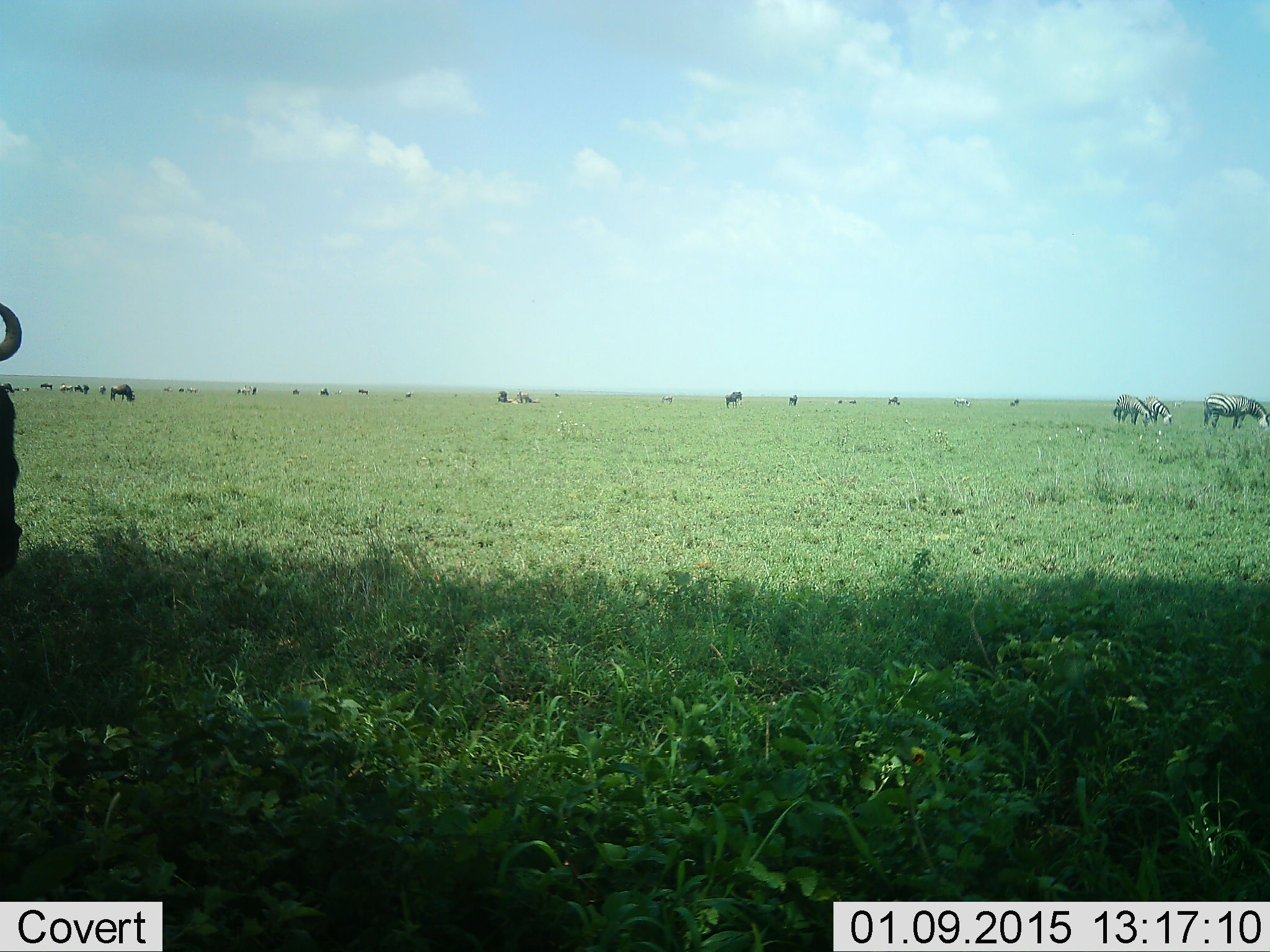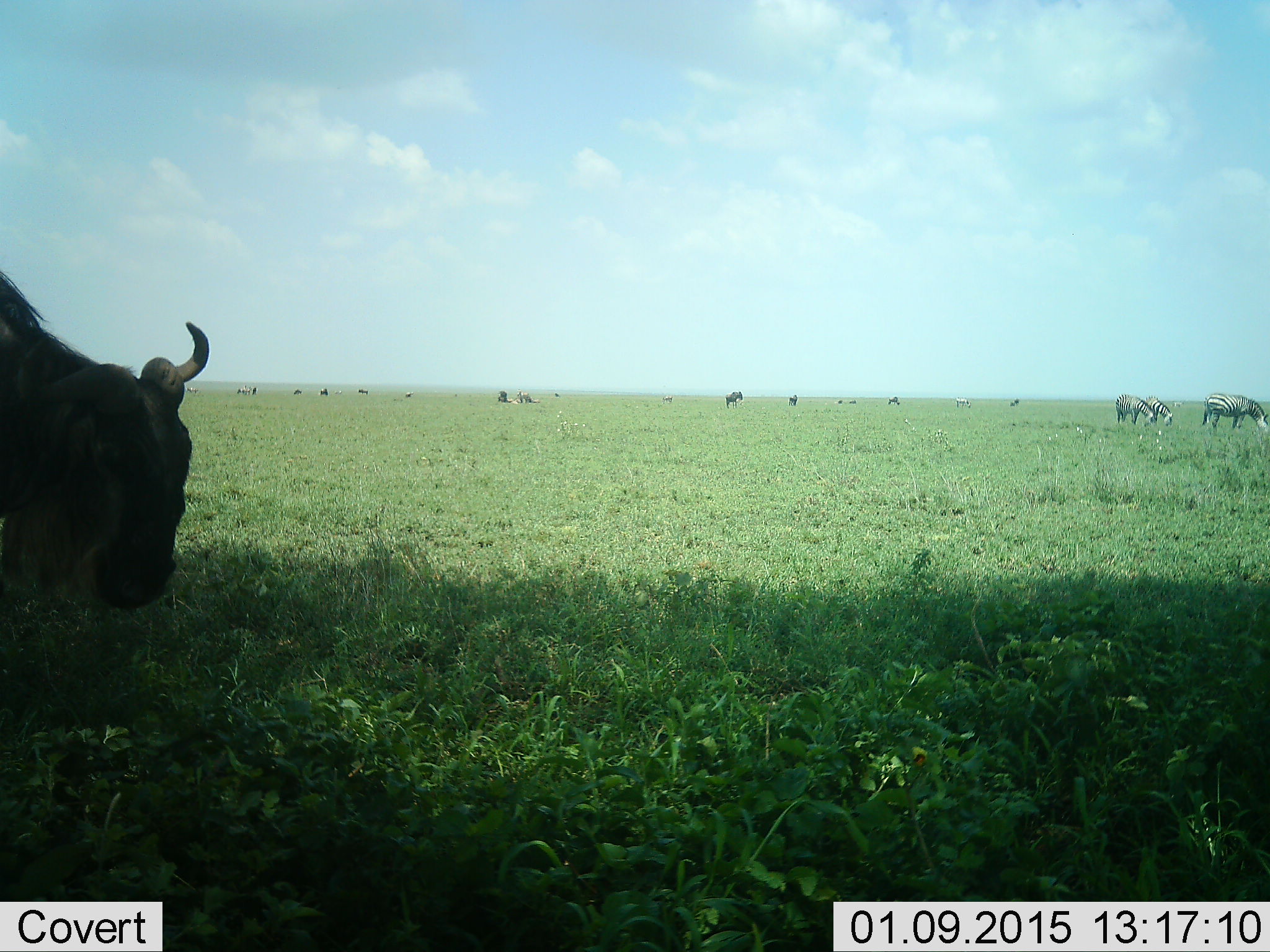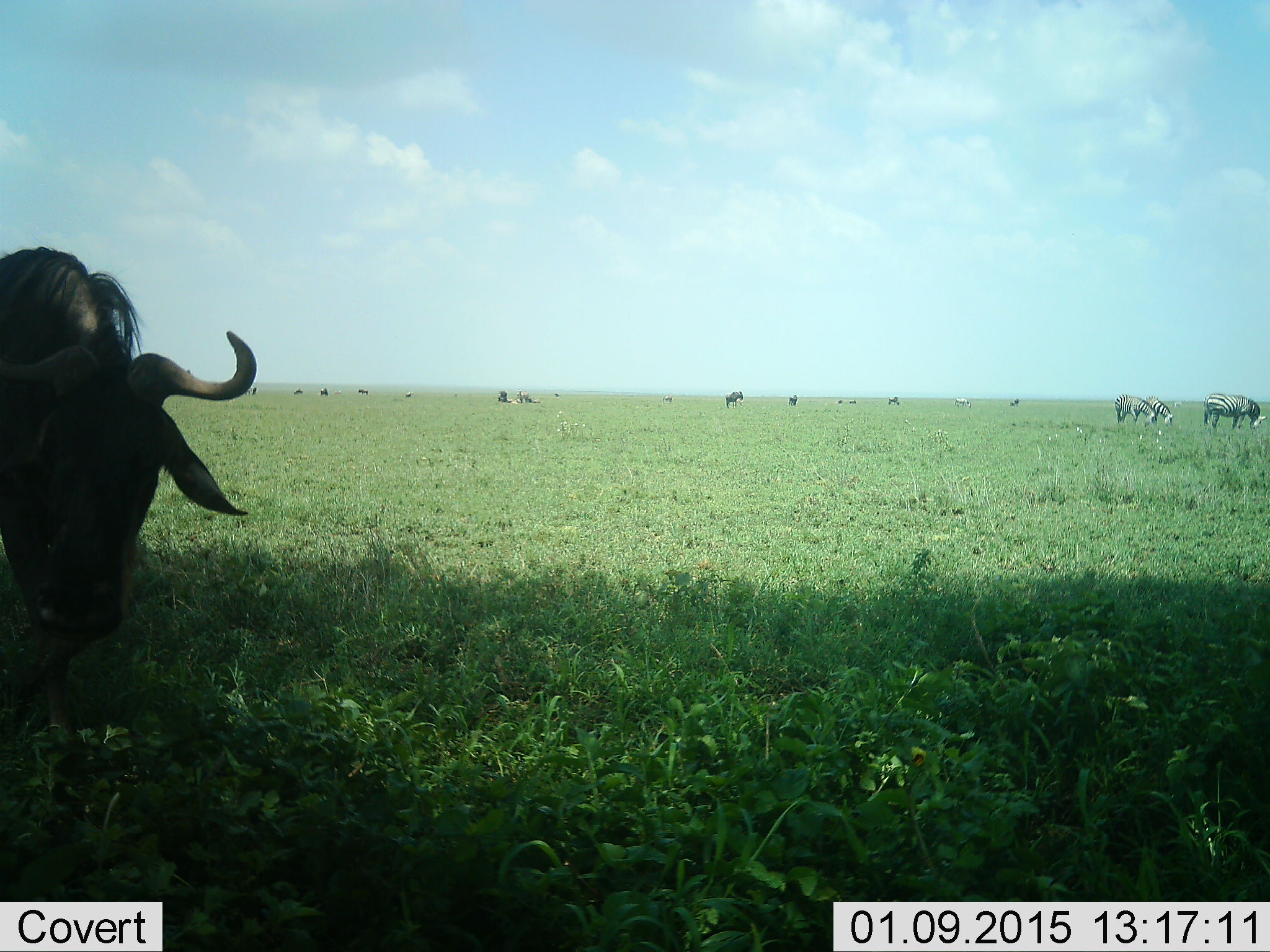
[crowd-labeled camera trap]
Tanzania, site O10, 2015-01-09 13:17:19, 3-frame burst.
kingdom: Animalia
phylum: Chordata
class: Mammalia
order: Artiodactyla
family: Bovidae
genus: Connochaetes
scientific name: Connochaetes taurinus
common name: blue wildebeest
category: wildebeest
Wildebeest (blue wildebeest) (Connochaetes taurinus), count 11-50. Behavior (volunteer vote fractions): standing 41%, resting 12%, moving 47%, interacting 0%. Young present (vote fraction): 0%. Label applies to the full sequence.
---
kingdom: Animalia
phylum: Chordata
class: Mammalia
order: Perissodactyla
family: Equidae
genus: Equus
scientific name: Equus quagga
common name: plains zebra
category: zebra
Zebra (plains zebra) (Equus quagga), count 4. Behavior (volunteer vote fractions): standing 40%, resting 0%, moving 0%, interacting 0%. Young present (vote fraction): 0%. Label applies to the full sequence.